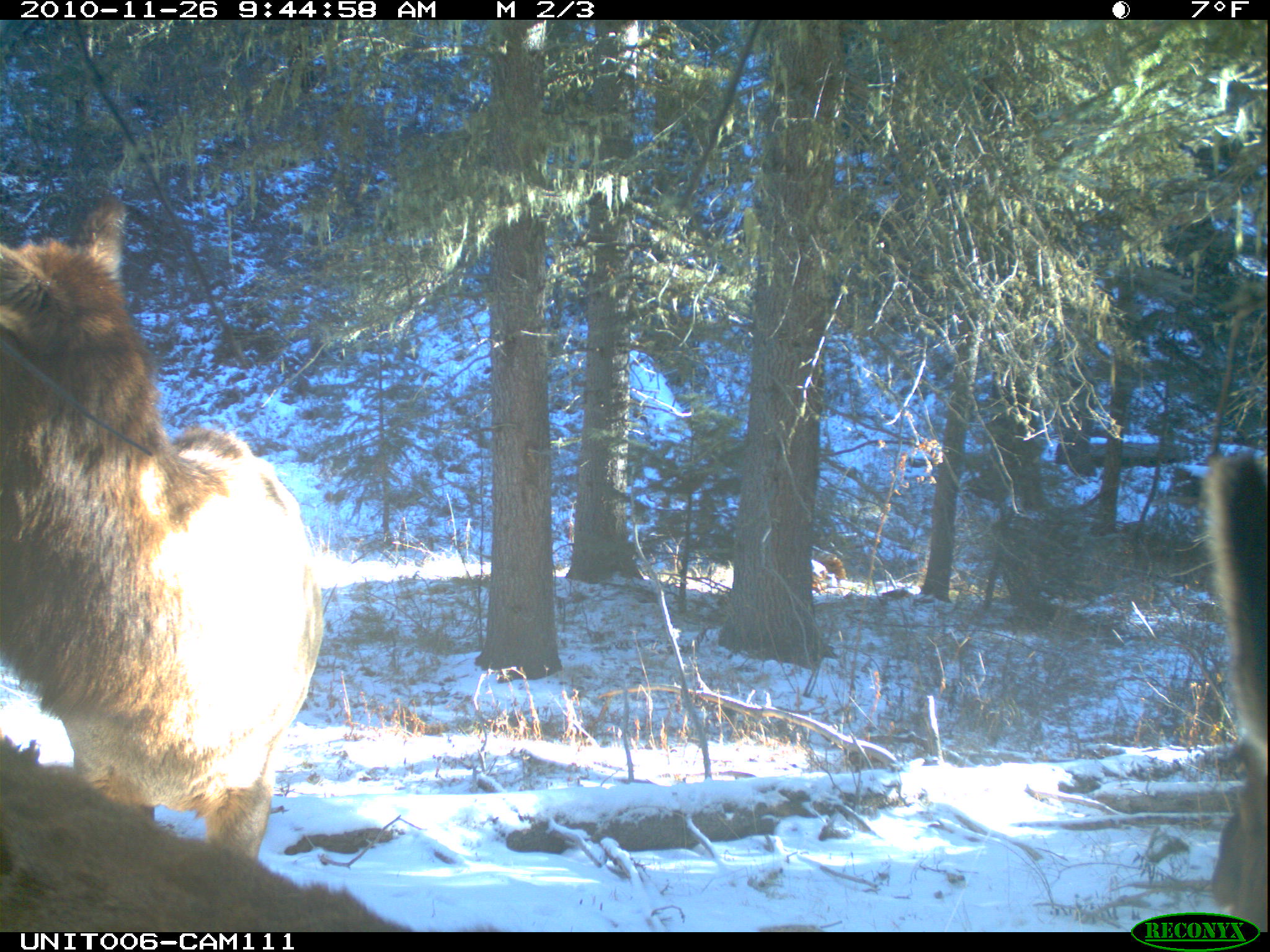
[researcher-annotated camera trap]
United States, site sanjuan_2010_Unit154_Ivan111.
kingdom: Animalia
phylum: Chordata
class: Mammalia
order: Artiodactyla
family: Cervidae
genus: Cervus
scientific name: Cervus elaphus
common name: red deer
Cervus elaphus (red deer).